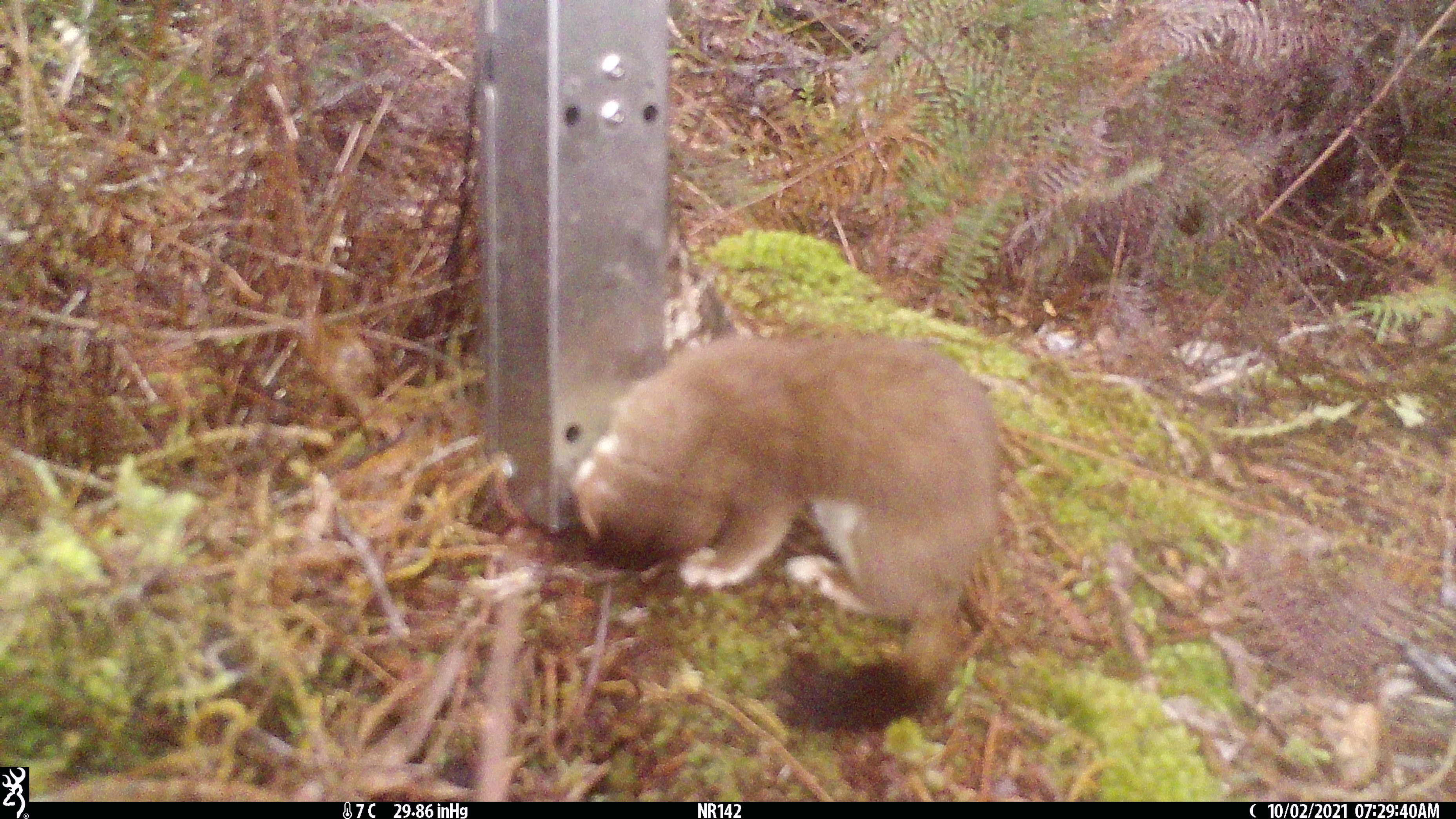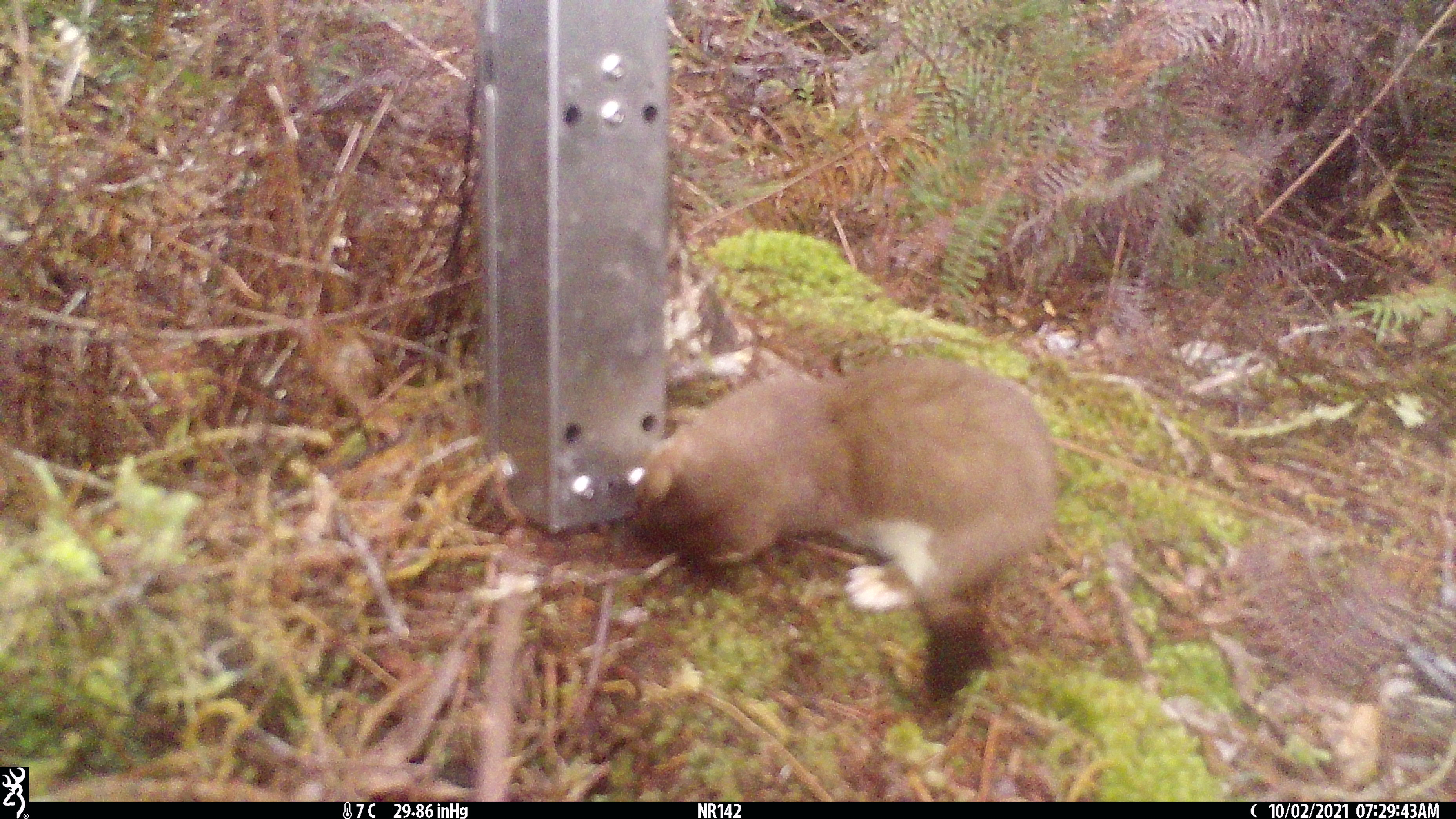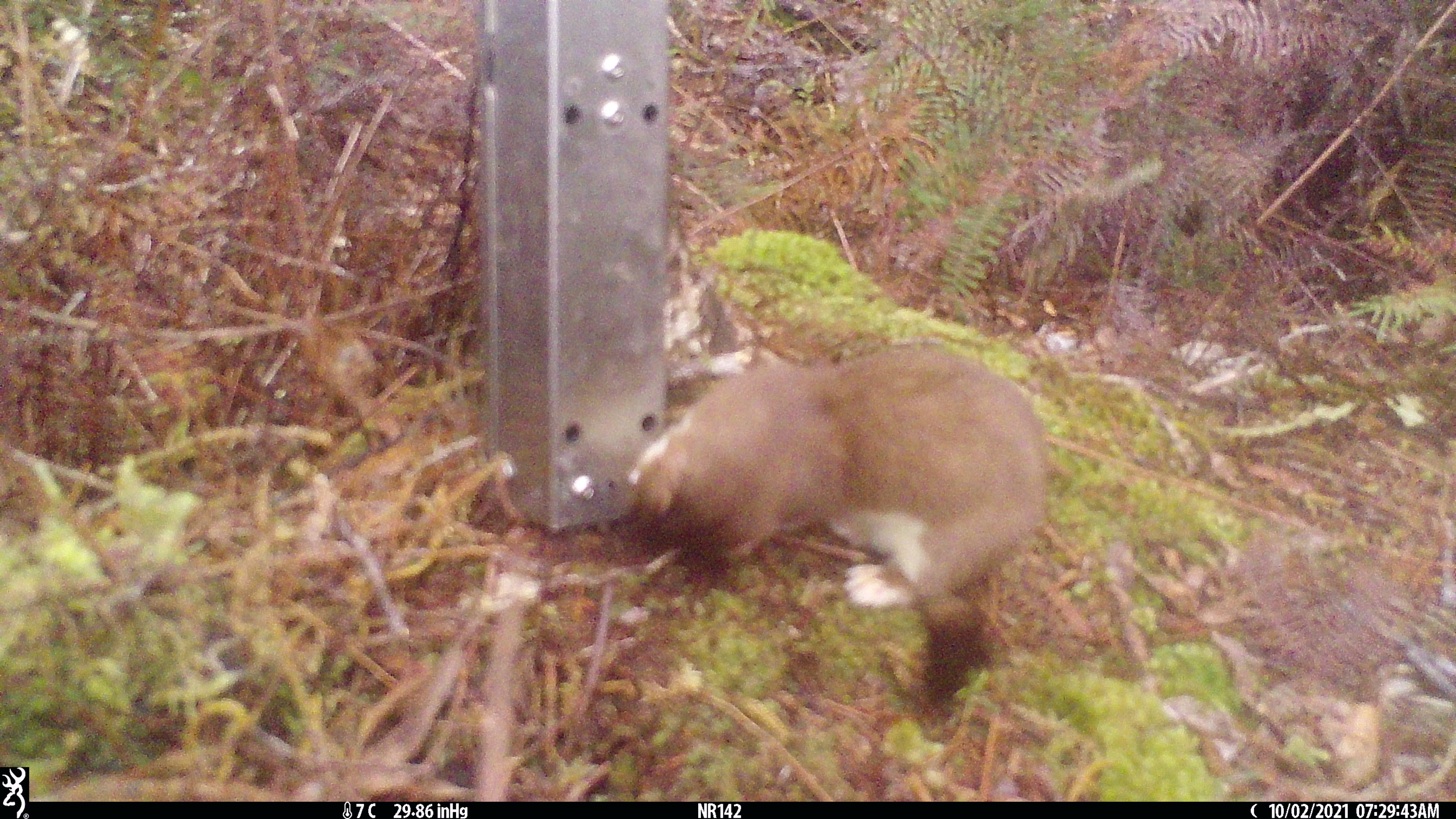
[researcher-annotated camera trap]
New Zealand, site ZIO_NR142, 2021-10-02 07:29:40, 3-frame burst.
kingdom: Animalia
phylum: Chordata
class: Mammalia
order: Carnivora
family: Mustelidae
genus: Mustela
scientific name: Mustela erminea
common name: stoat